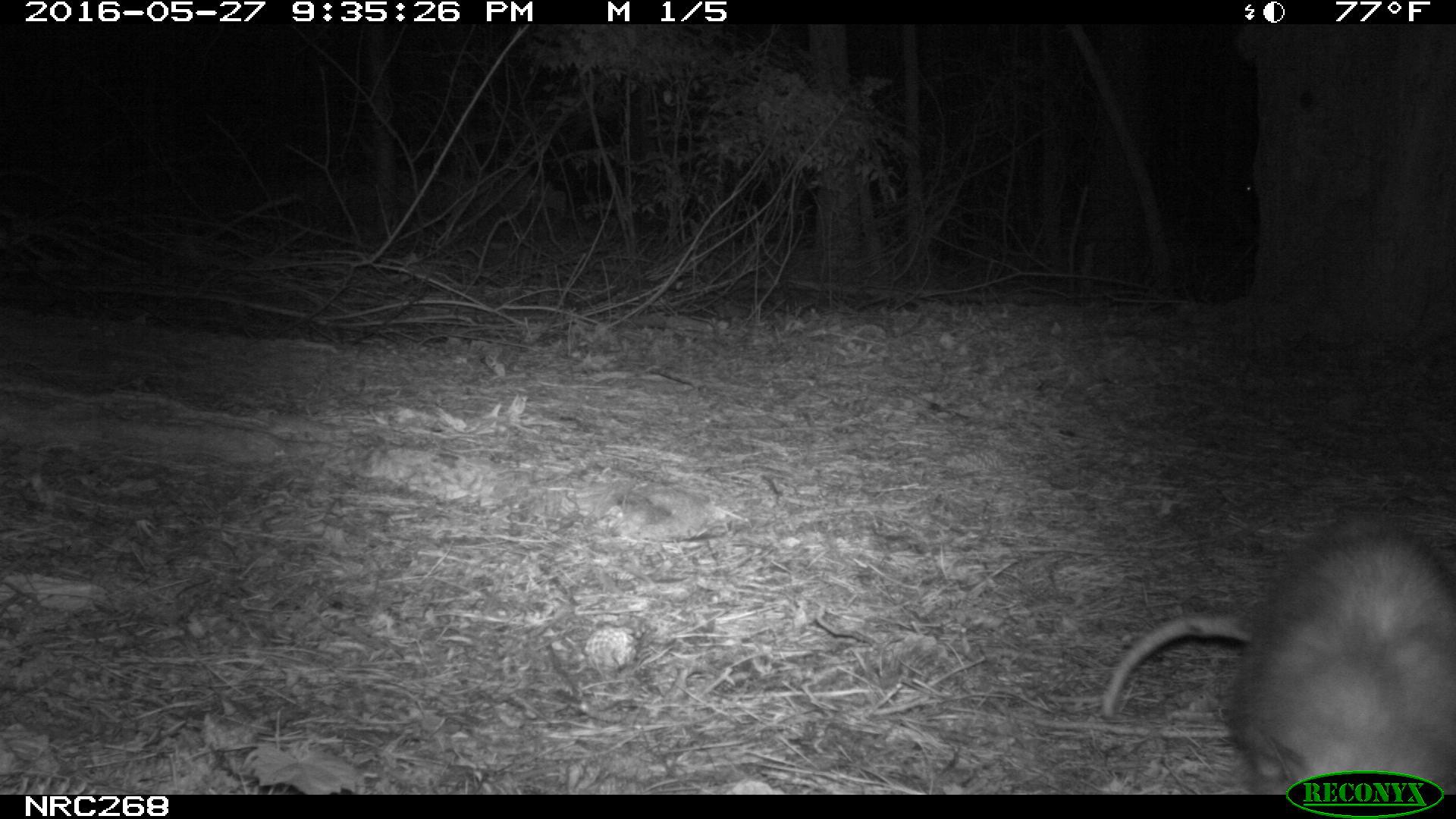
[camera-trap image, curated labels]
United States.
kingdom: Animalia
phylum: Chordata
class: Mammalia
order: Didelphimorphia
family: Didelphidae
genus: Didelphis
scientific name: Didelphis virginiana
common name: virginia opossum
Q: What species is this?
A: Virginia Opossum (Didelphis virginiana).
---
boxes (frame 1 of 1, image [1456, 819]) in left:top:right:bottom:
Virginia Opossum: 1105:519:1456:800